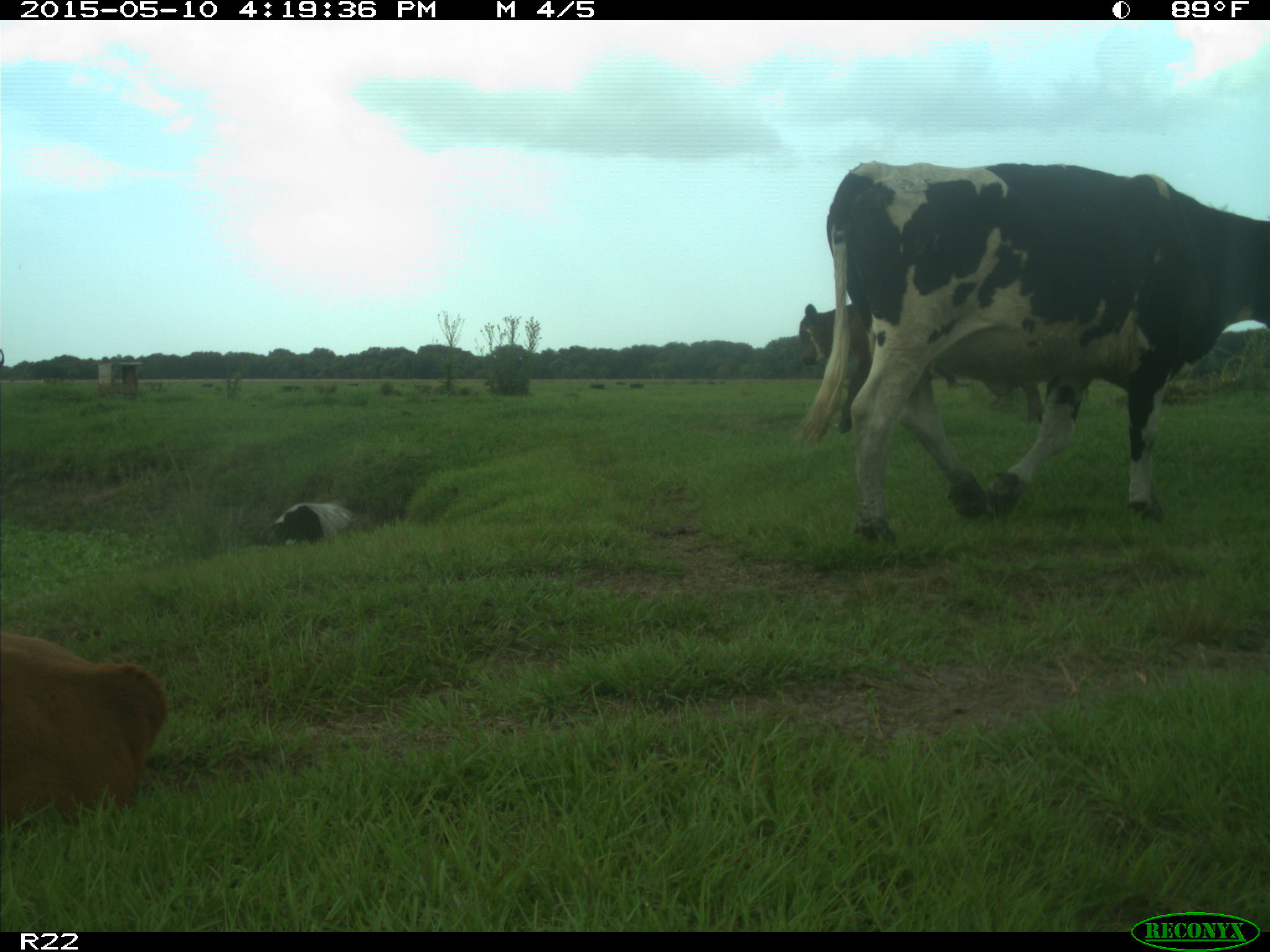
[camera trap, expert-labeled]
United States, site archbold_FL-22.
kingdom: Animalia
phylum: Chordata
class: Mammalia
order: Artiodactyla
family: Bovidae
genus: Bos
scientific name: Bos taurus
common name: domestic cow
Bos taurus (domestic cow).